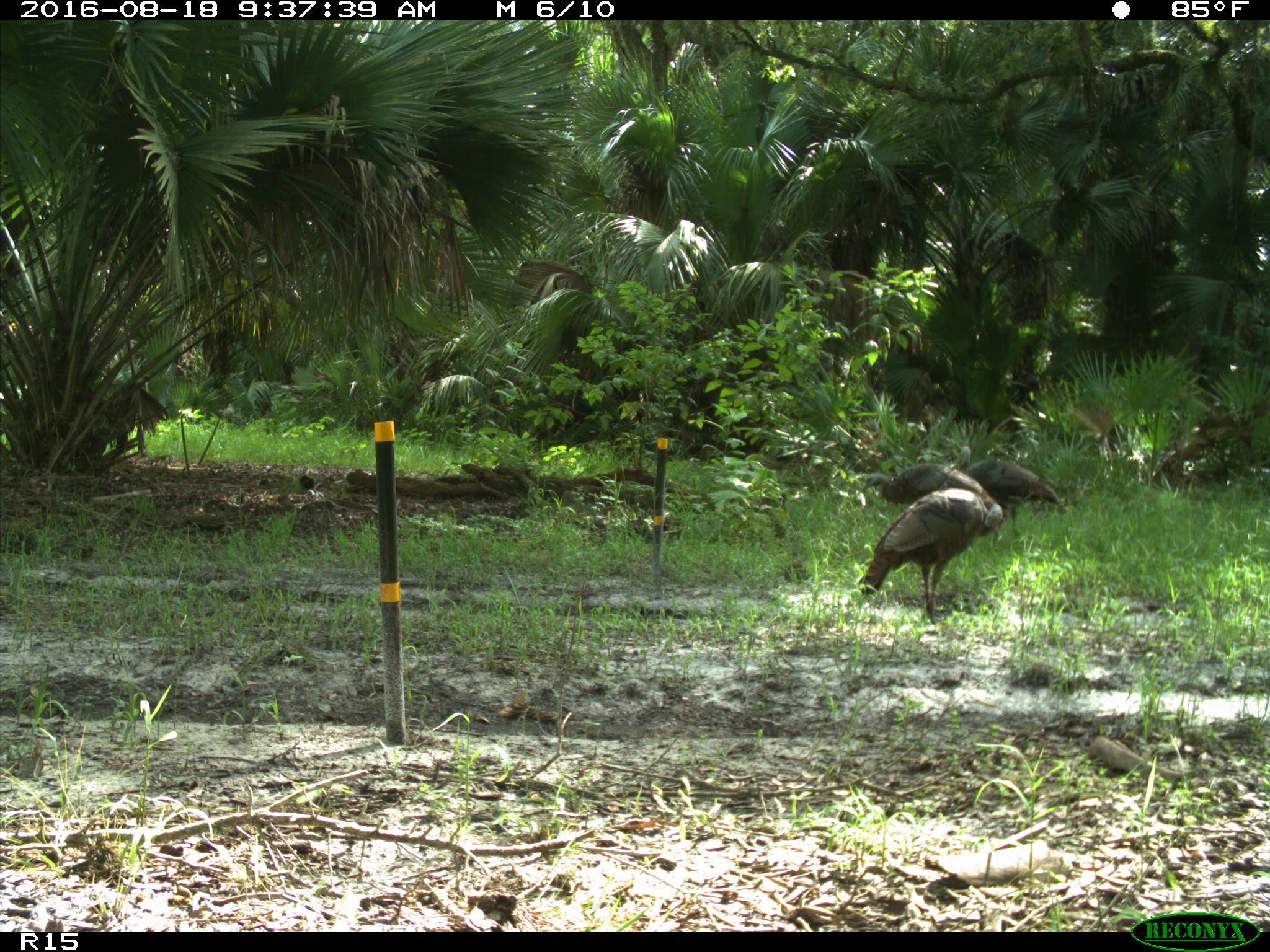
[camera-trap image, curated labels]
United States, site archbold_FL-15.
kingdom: Animalia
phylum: Chordata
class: Aves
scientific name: Aves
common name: birds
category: unidentified bird